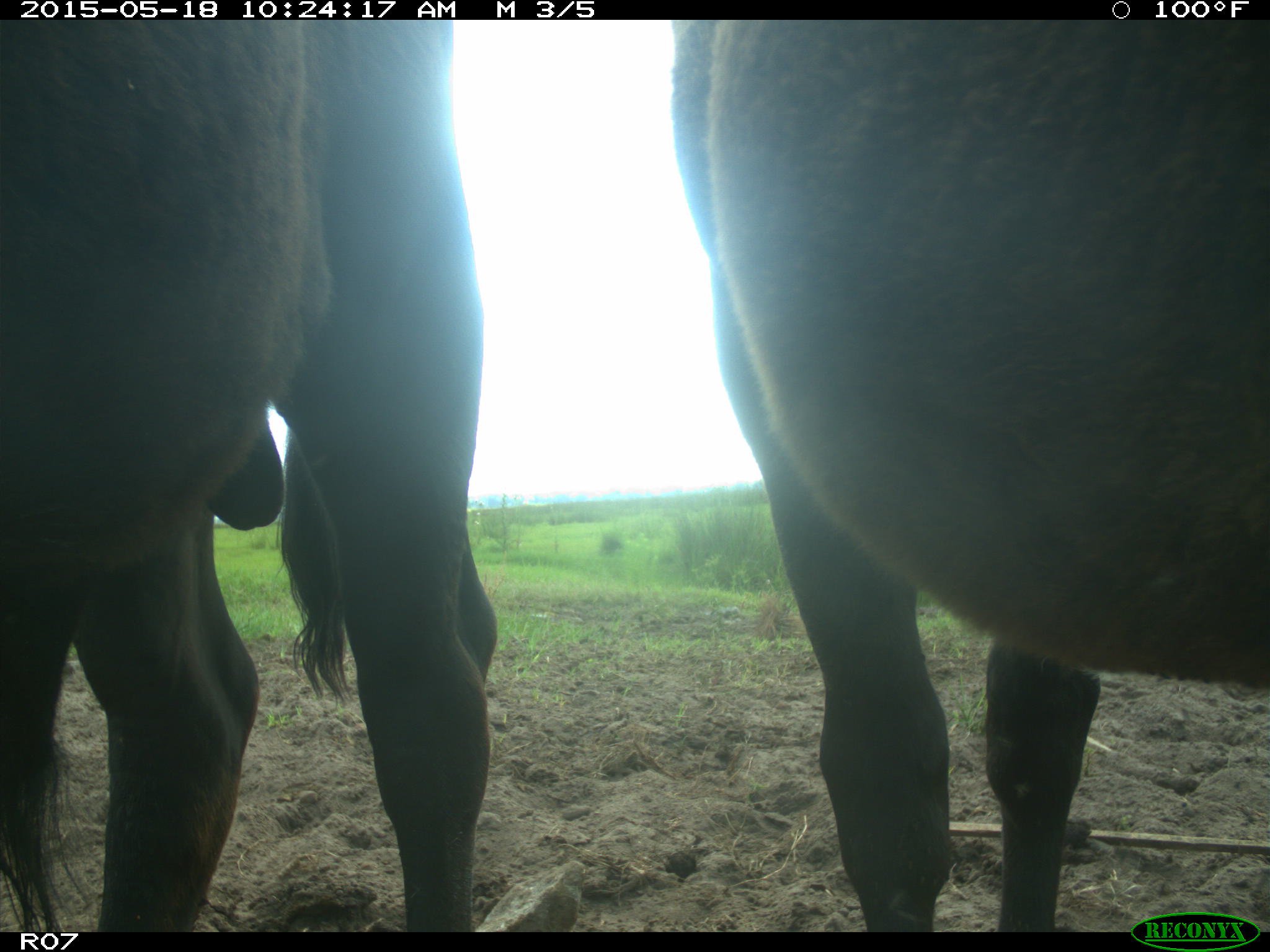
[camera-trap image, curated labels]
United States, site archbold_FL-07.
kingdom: Animalia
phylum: Chordata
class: Mammalia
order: Artiodactyla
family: Bovidae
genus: Bos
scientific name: Bos taurus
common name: domestic cow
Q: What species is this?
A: Bos taurus (domestic cow).